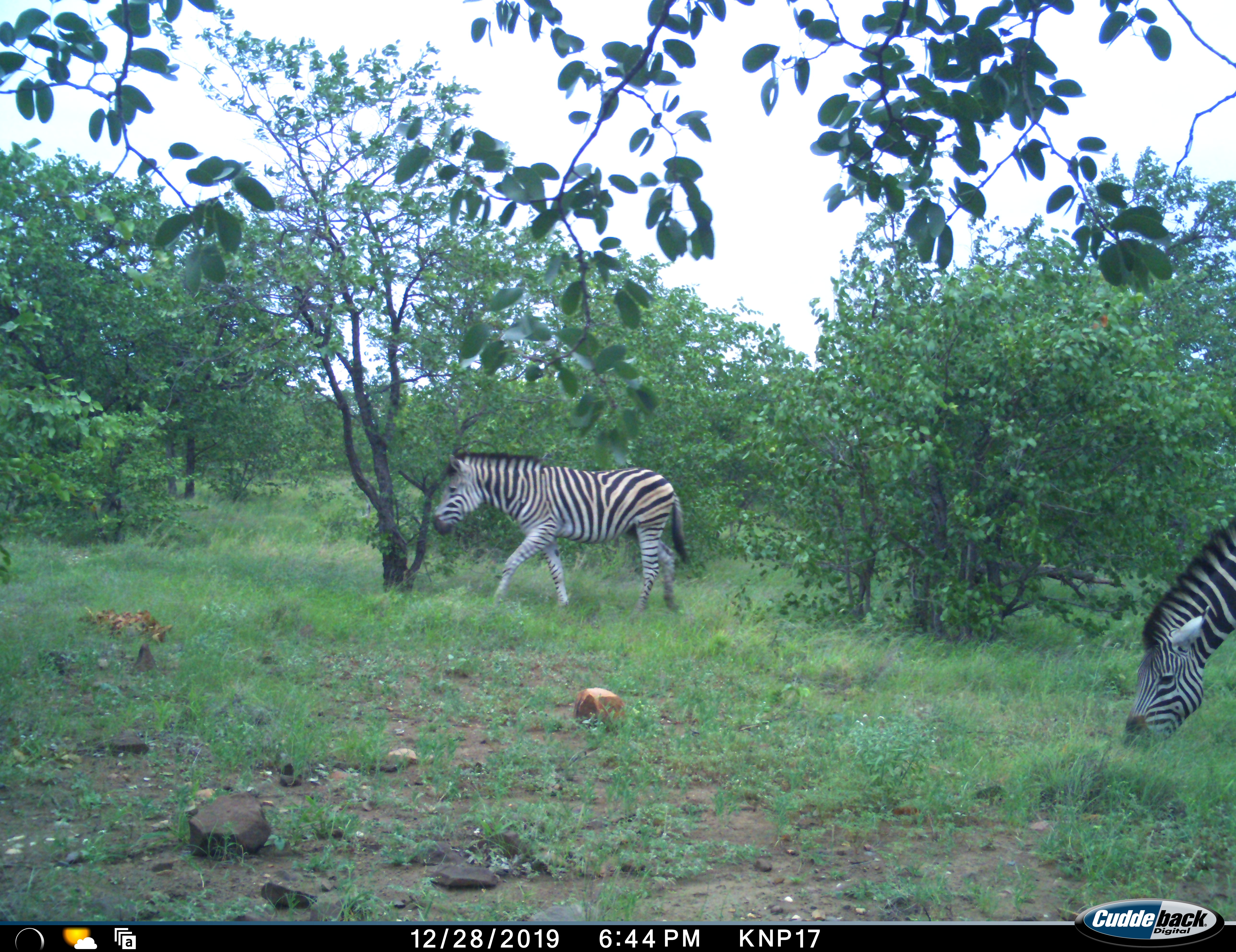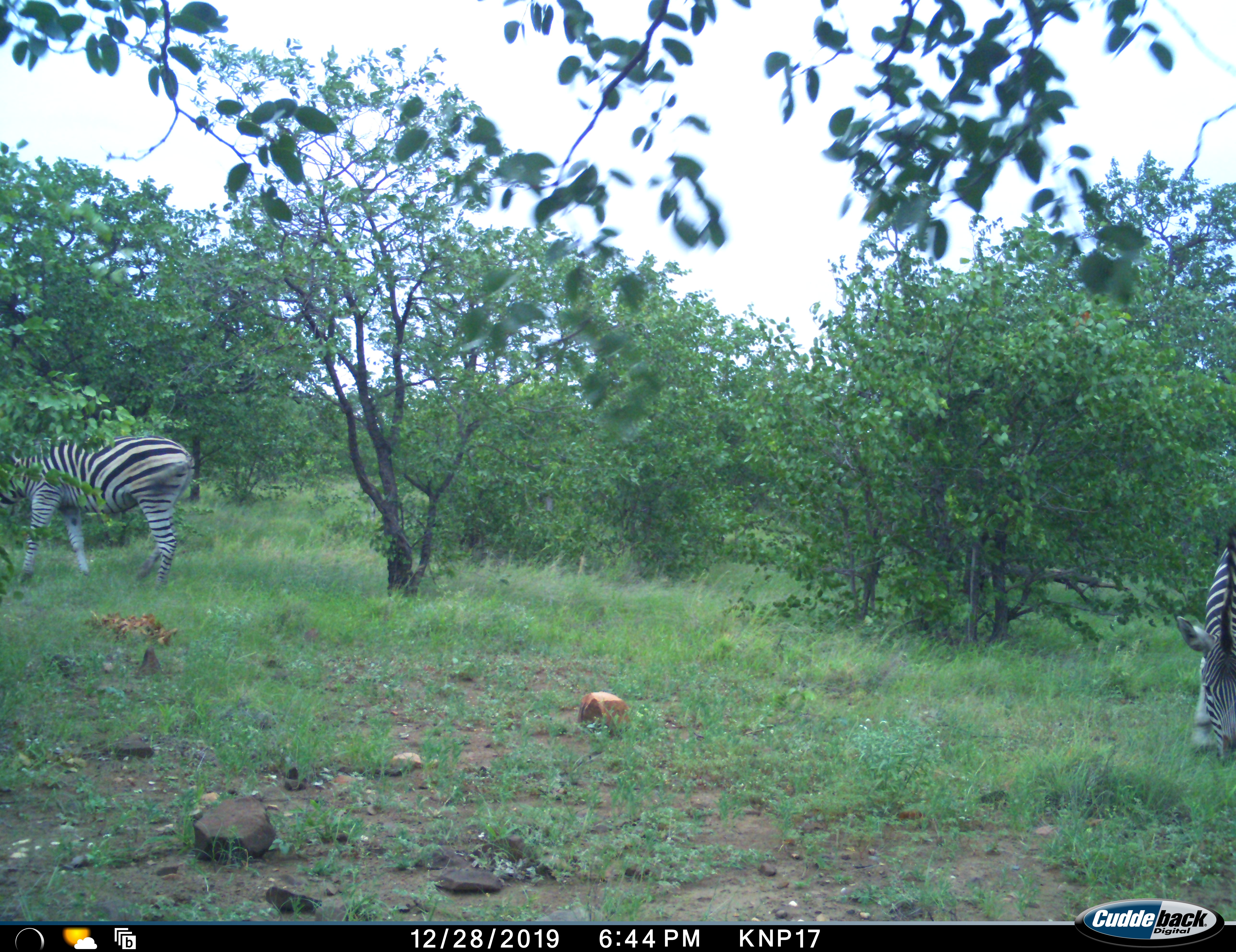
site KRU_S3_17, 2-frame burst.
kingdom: Animalia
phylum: Chordata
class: Mammalia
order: Perissodactyla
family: Equidae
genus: Equus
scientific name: Equus quagga burchellii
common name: burchell's zebra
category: zebraburchells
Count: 2.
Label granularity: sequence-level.